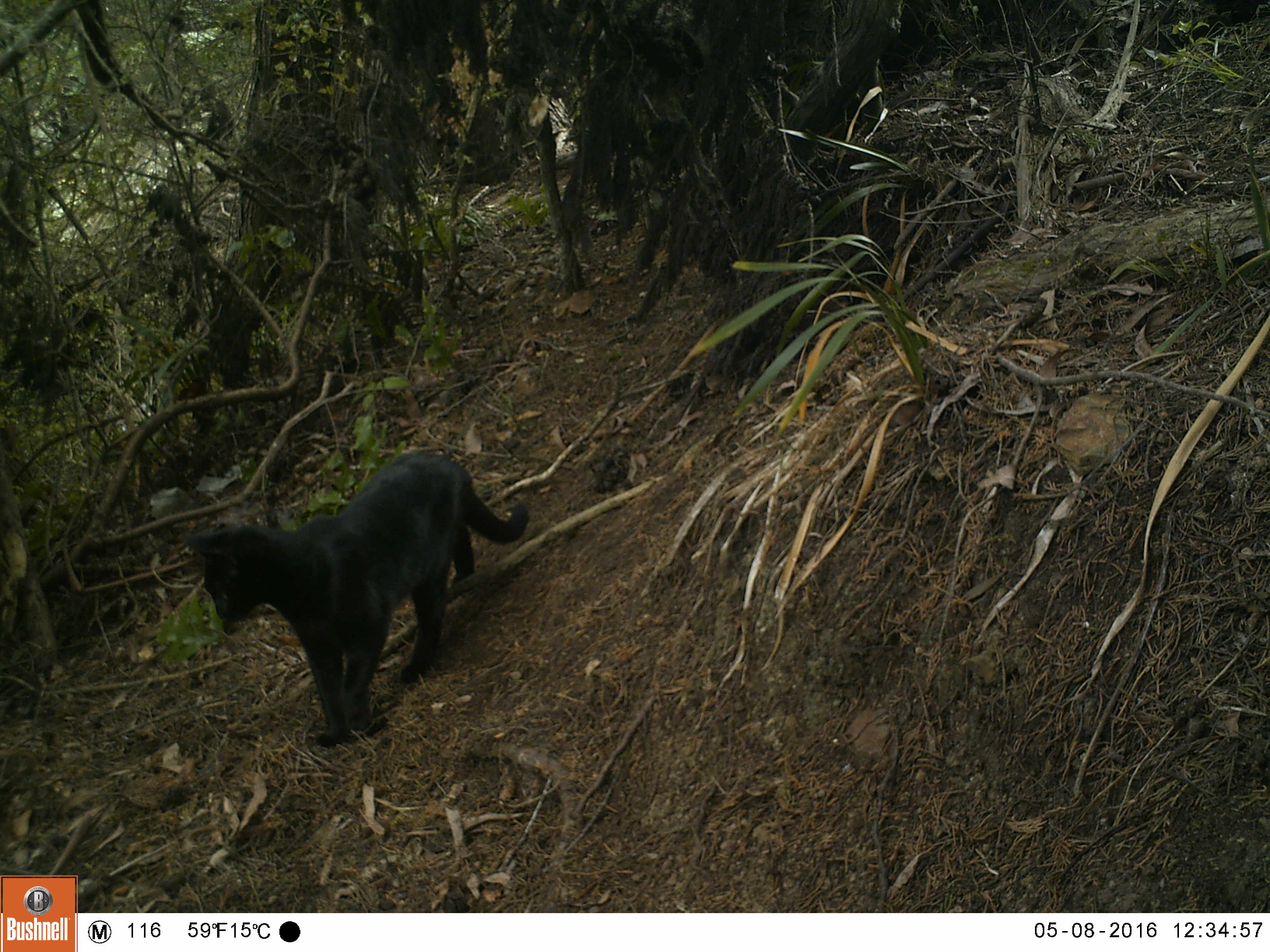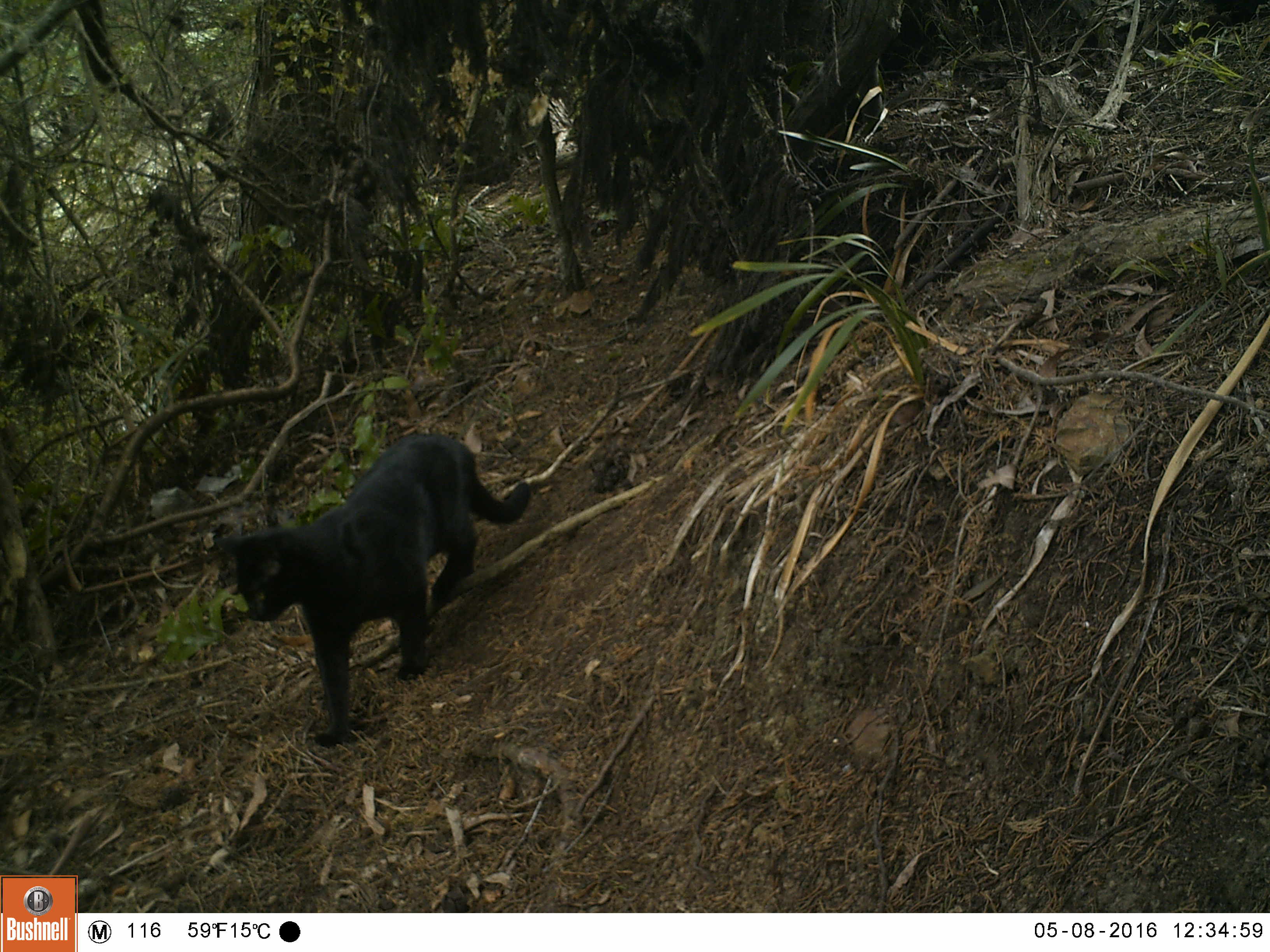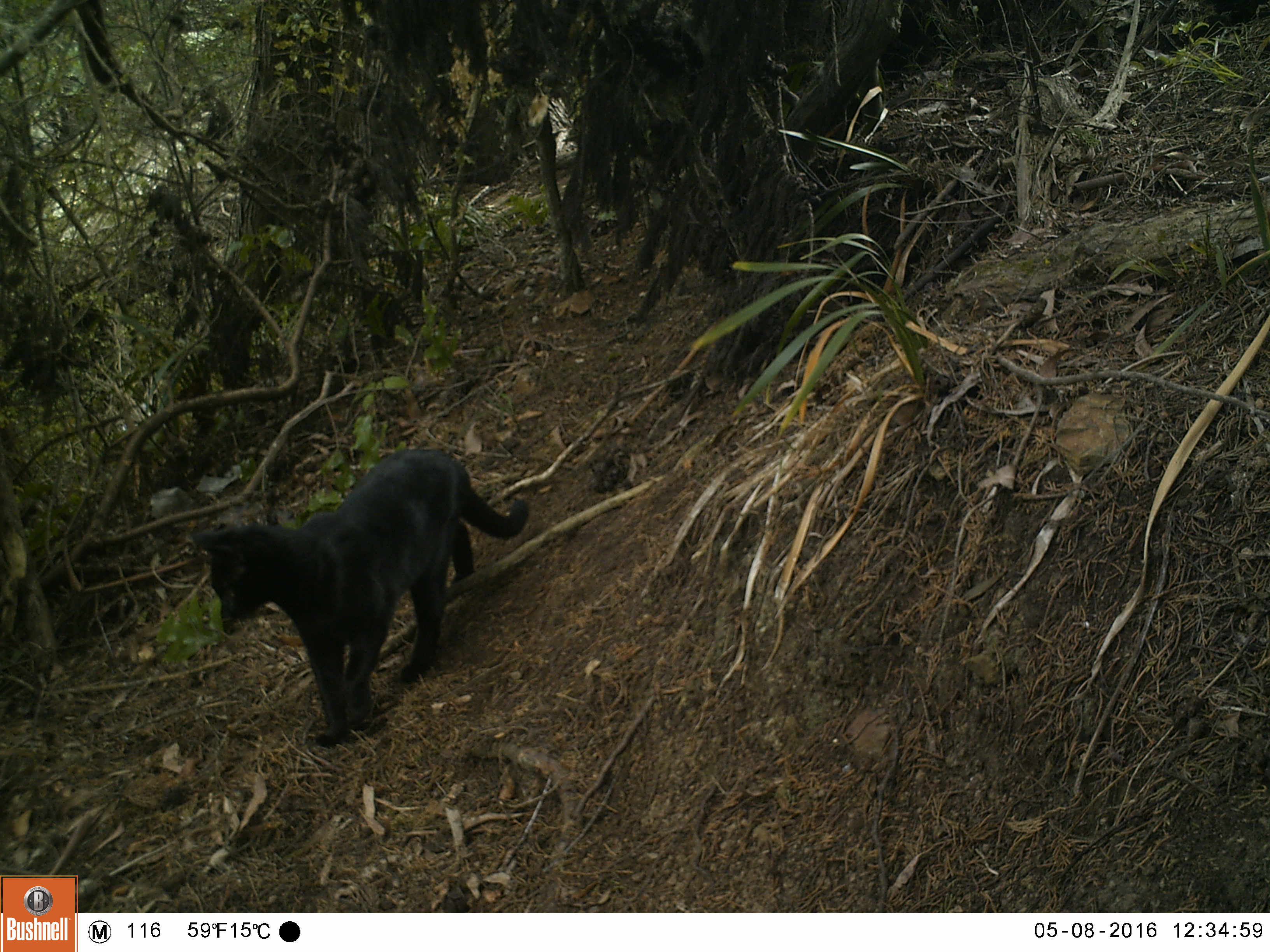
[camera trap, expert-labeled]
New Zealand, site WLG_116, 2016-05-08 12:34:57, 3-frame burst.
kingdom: Animalia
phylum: Chordata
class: Mammalia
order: Carnivora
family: Felidae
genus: Felis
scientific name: Felis catus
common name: domestic cat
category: cat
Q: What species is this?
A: Cat (domestic cat) (Felis catus).